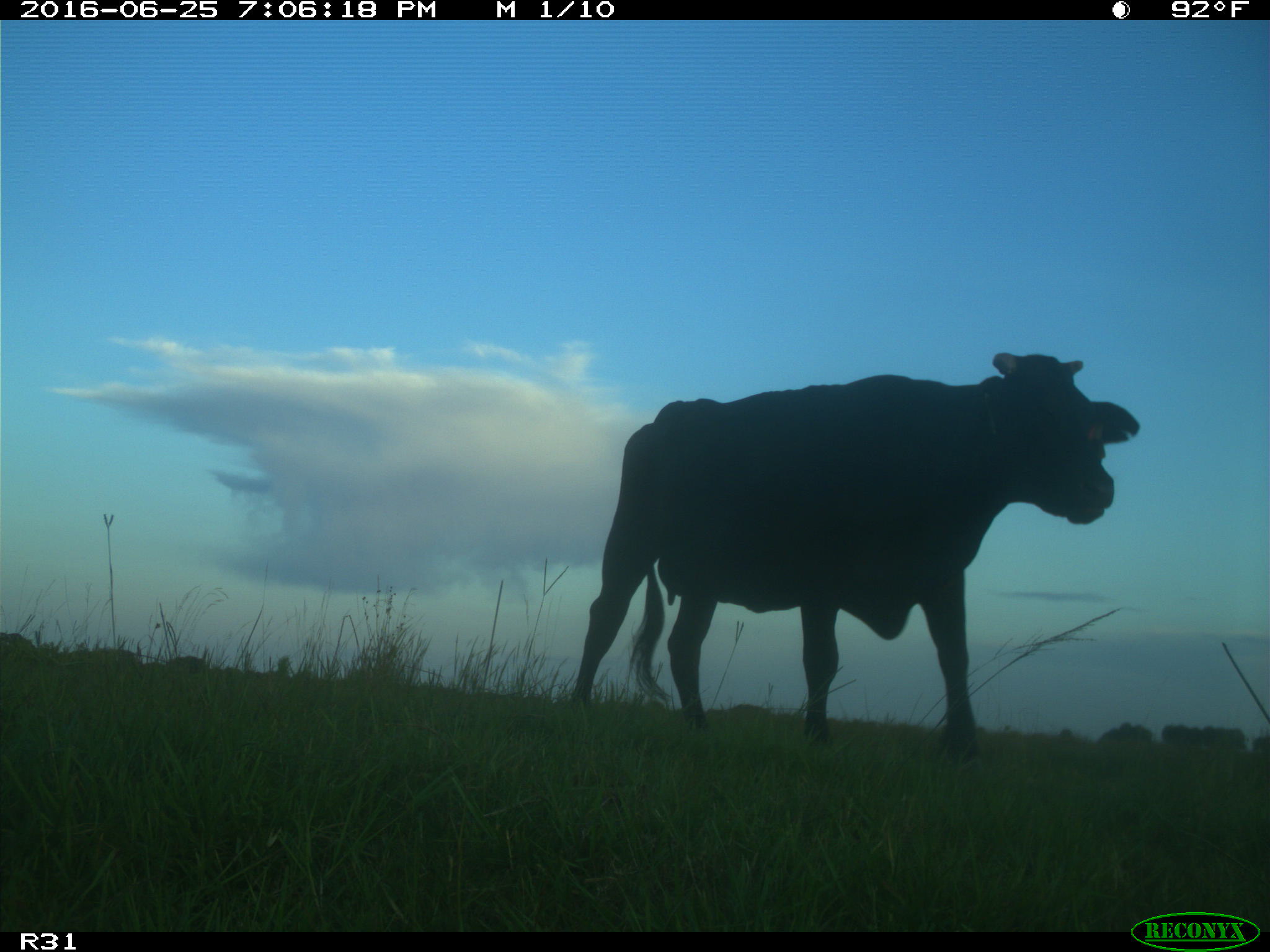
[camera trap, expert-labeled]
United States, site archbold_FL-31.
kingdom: Animalia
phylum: Chordata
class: Mammalia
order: Artiodactyla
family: Bovidae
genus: Bos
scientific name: Bos taurus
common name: domestic cow